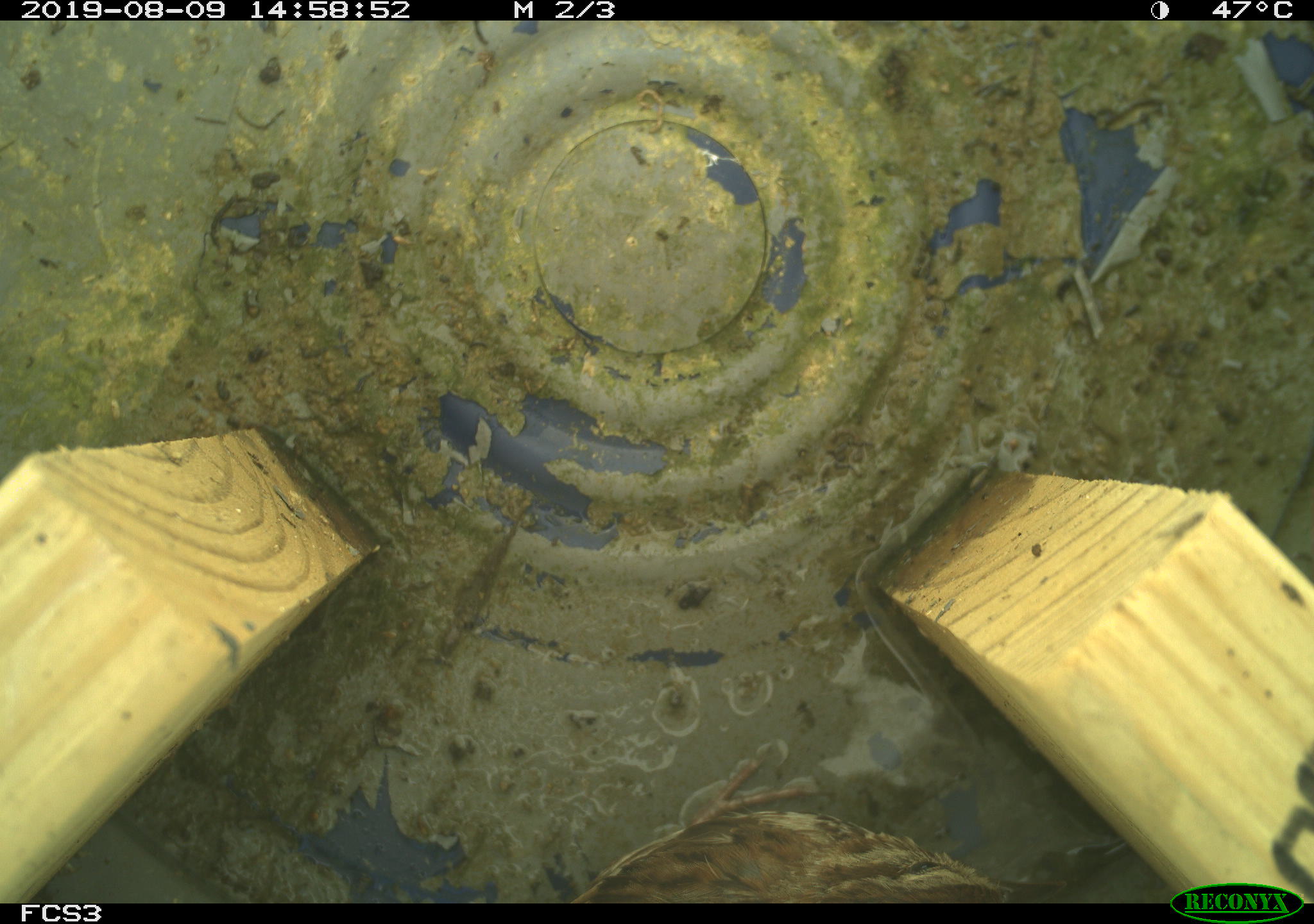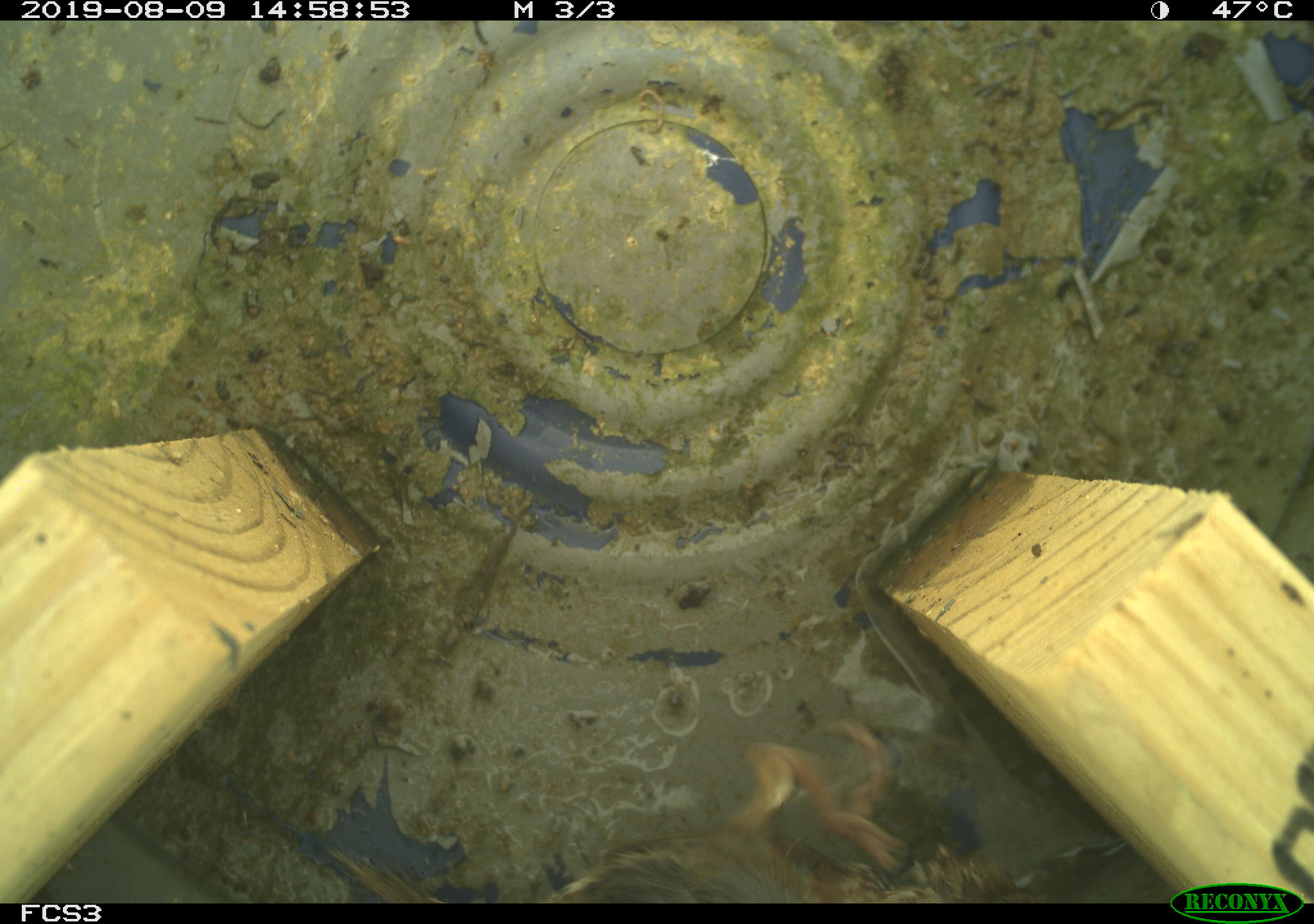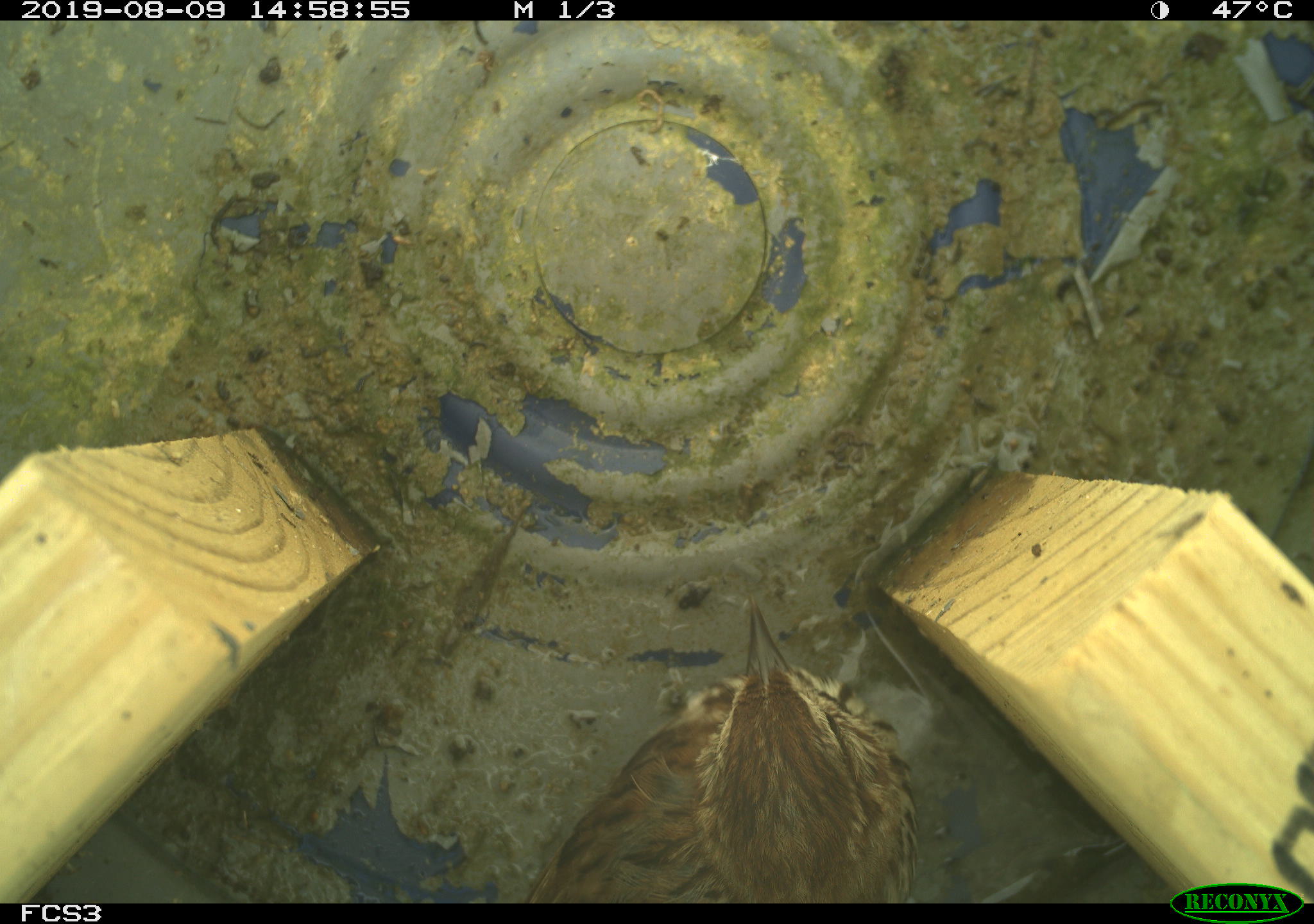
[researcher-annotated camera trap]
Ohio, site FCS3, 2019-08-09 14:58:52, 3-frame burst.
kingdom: Animalia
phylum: Chordata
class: Aves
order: Passeriformes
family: Passerellidae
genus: Melospiza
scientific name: Melospiza melodia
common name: song sparrow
Song sparrow (Melospiza melodia).